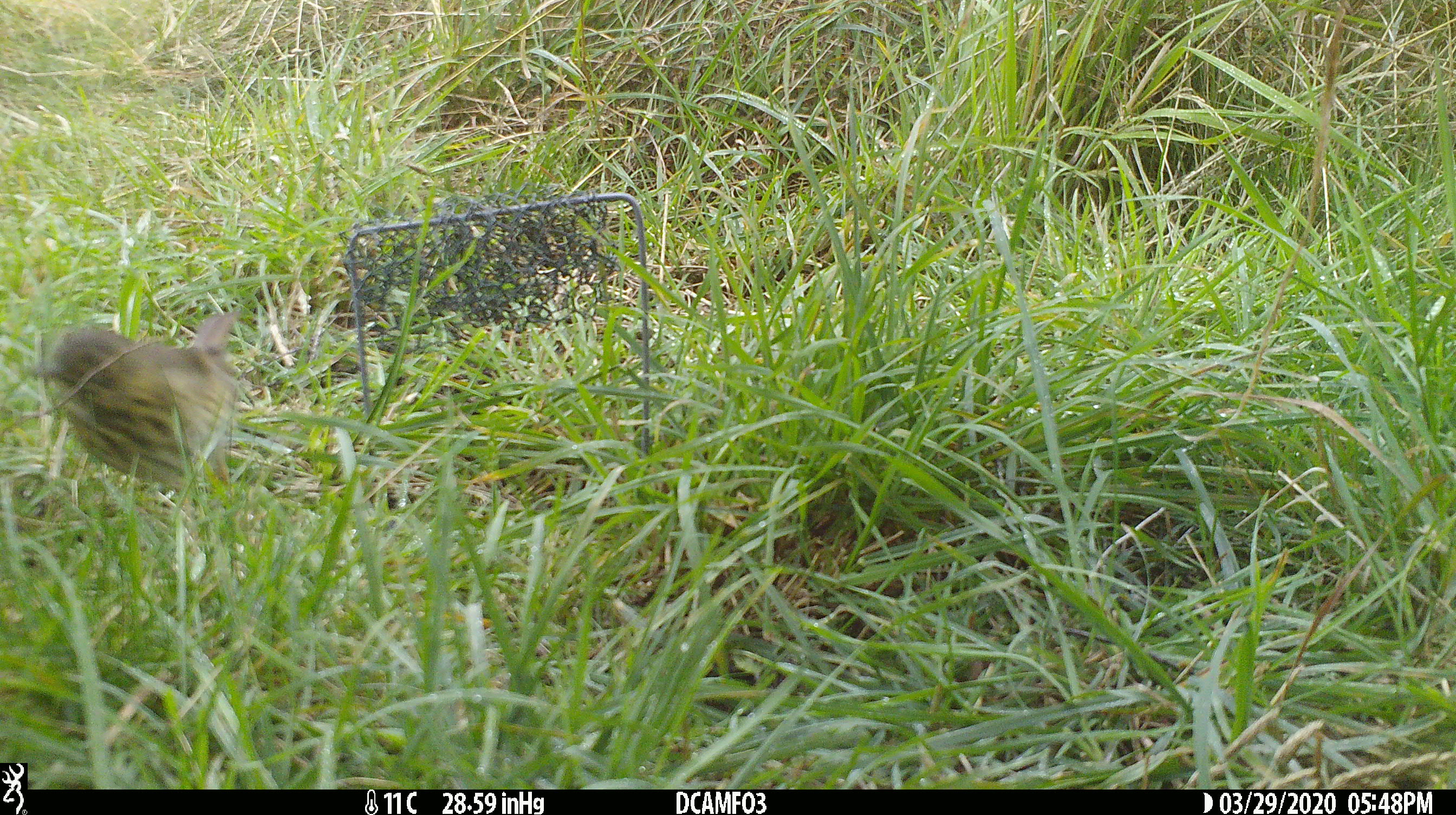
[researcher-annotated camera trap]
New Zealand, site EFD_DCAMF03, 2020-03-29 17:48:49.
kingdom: Animalia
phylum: Chordata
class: Aves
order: Passeriformes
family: Turdidae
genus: Turdus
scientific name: Turdus philomelos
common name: song thrush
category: thrush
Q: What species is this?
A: Thrush (song thrush) (Turdus philomelos).